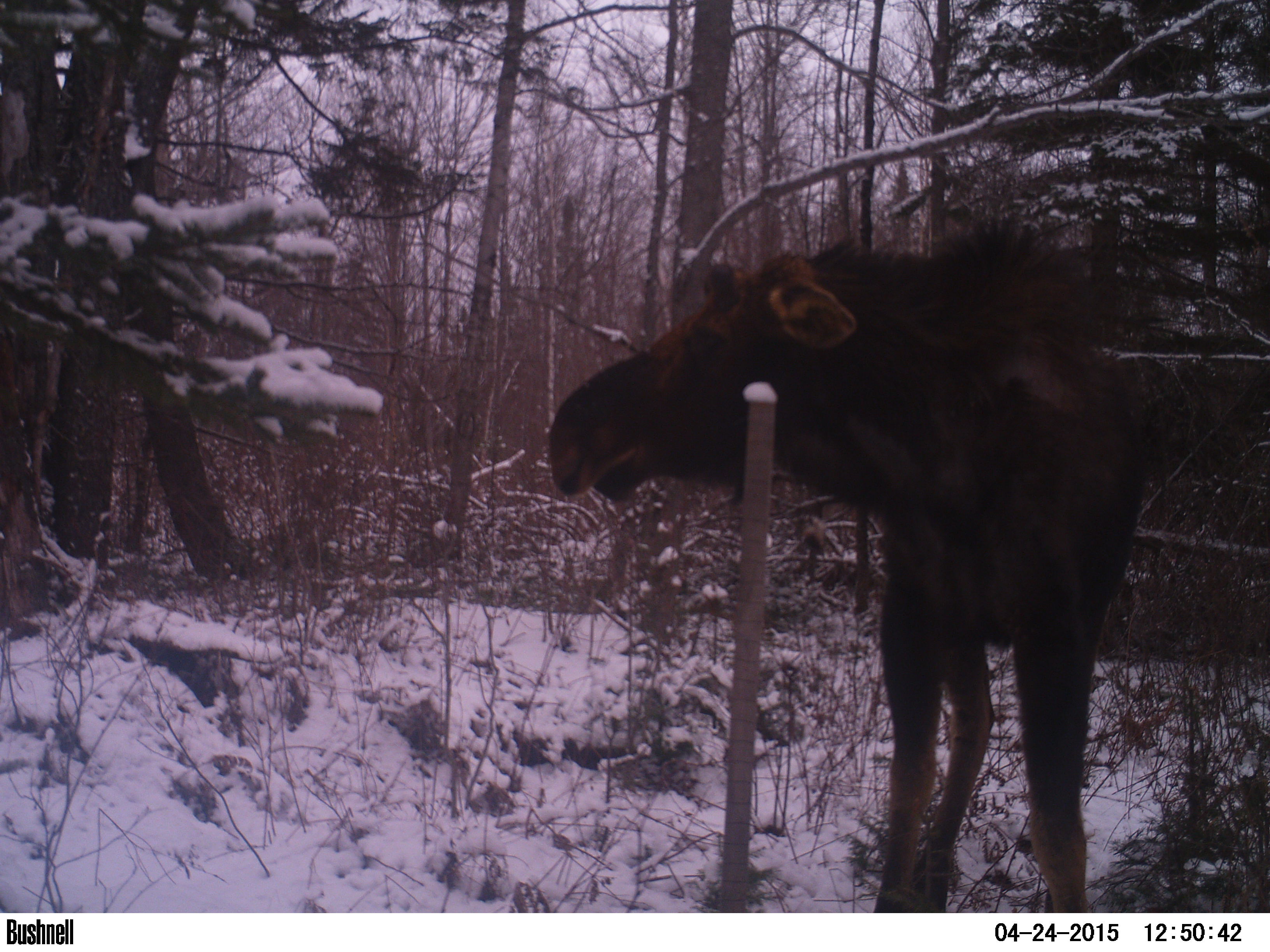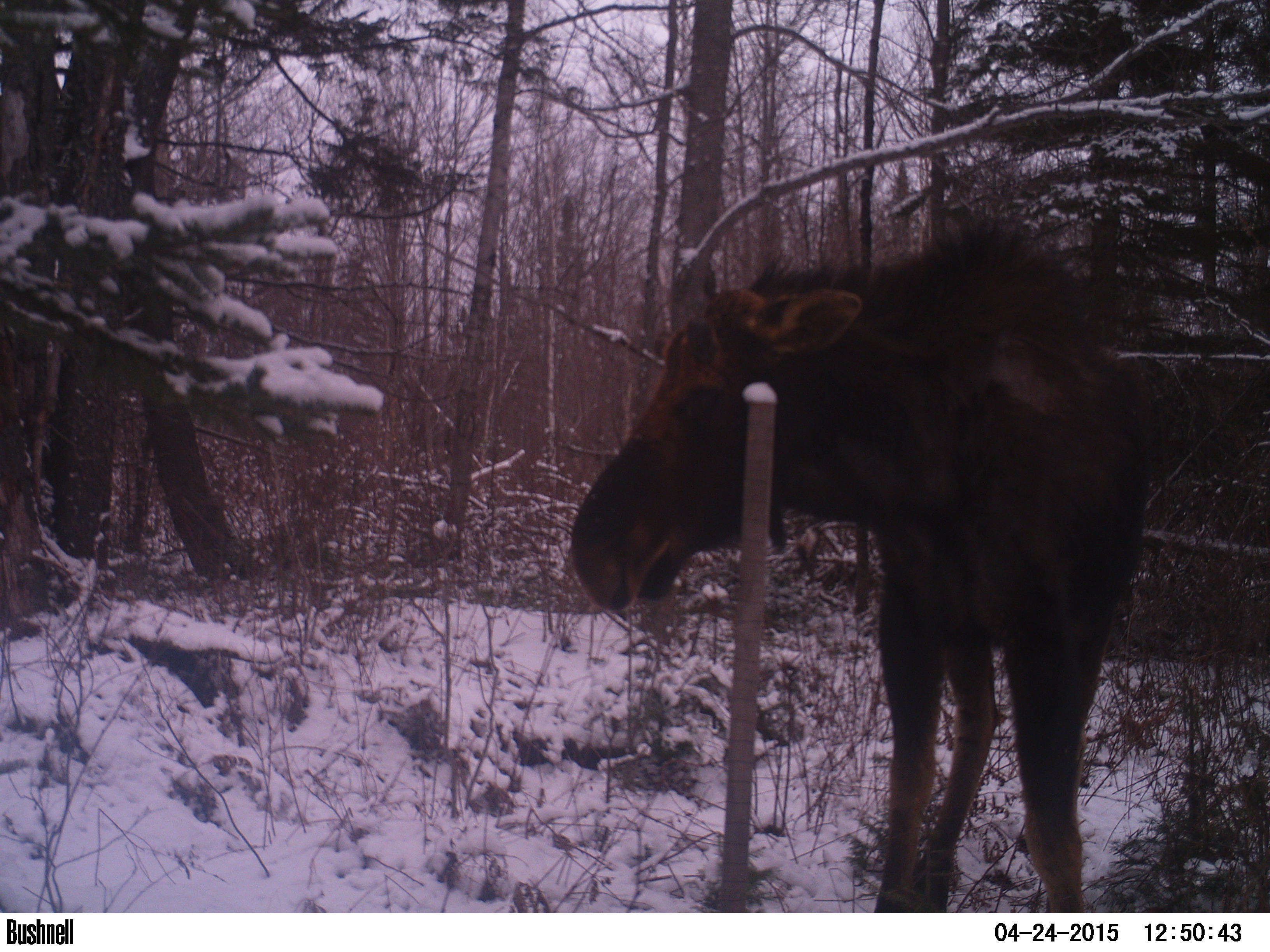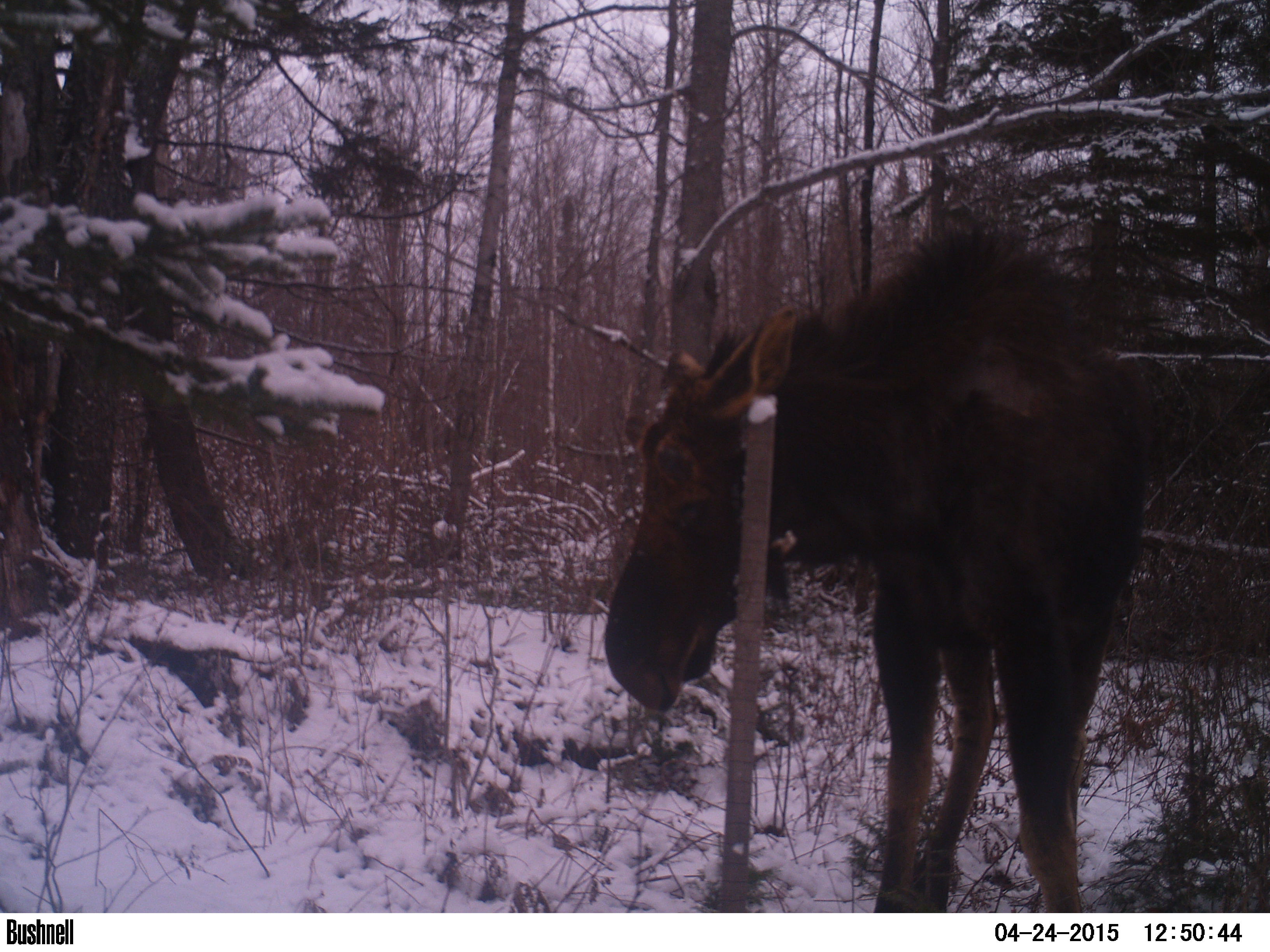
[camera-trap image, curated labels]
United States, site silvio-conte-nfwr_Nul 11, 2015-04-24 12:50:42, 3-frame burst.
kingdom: Animalia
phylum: Chordata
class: Mammalia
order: Artiodactyla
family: Cervidae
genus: Alces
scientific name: Alces alces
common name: moose